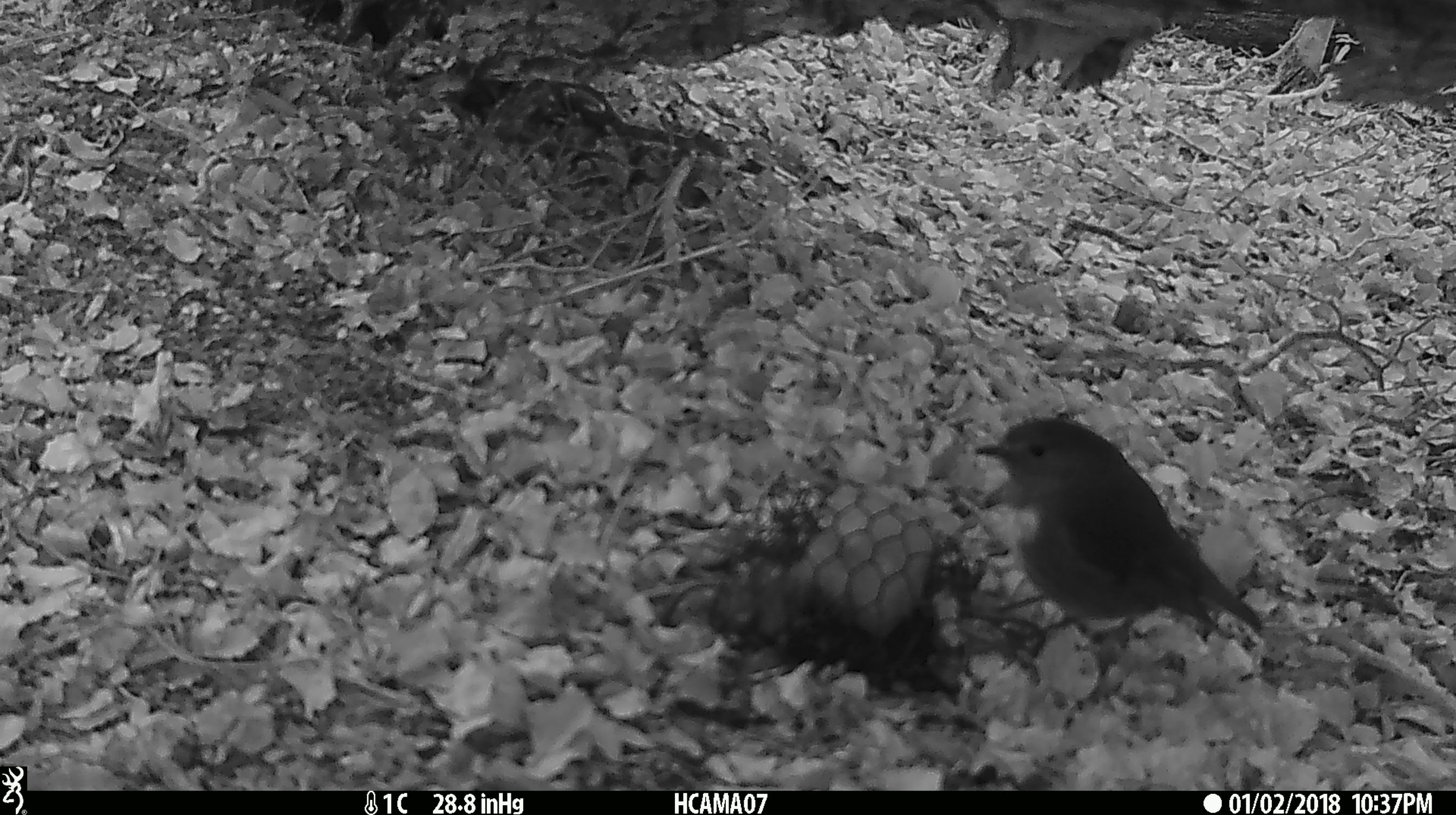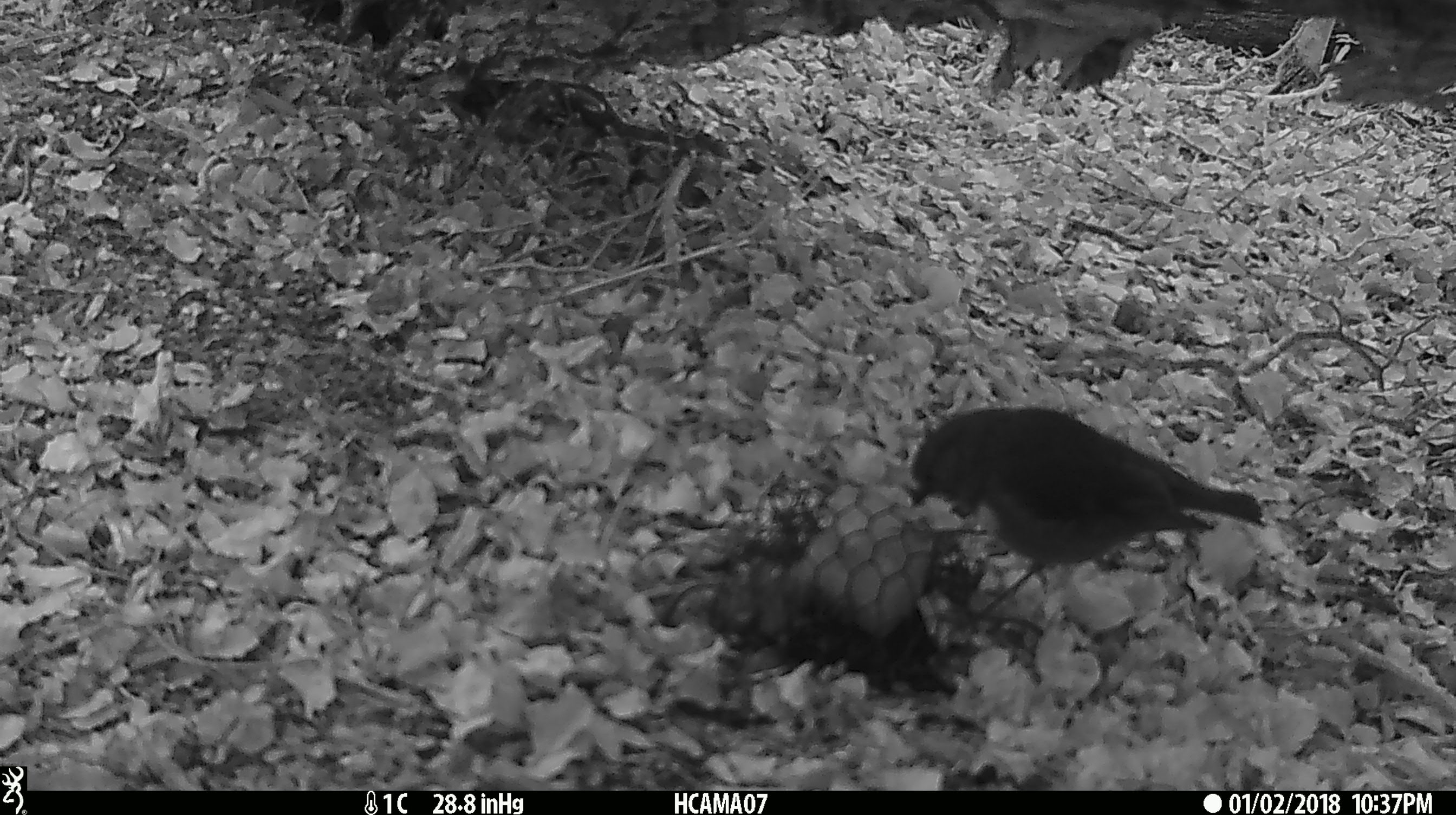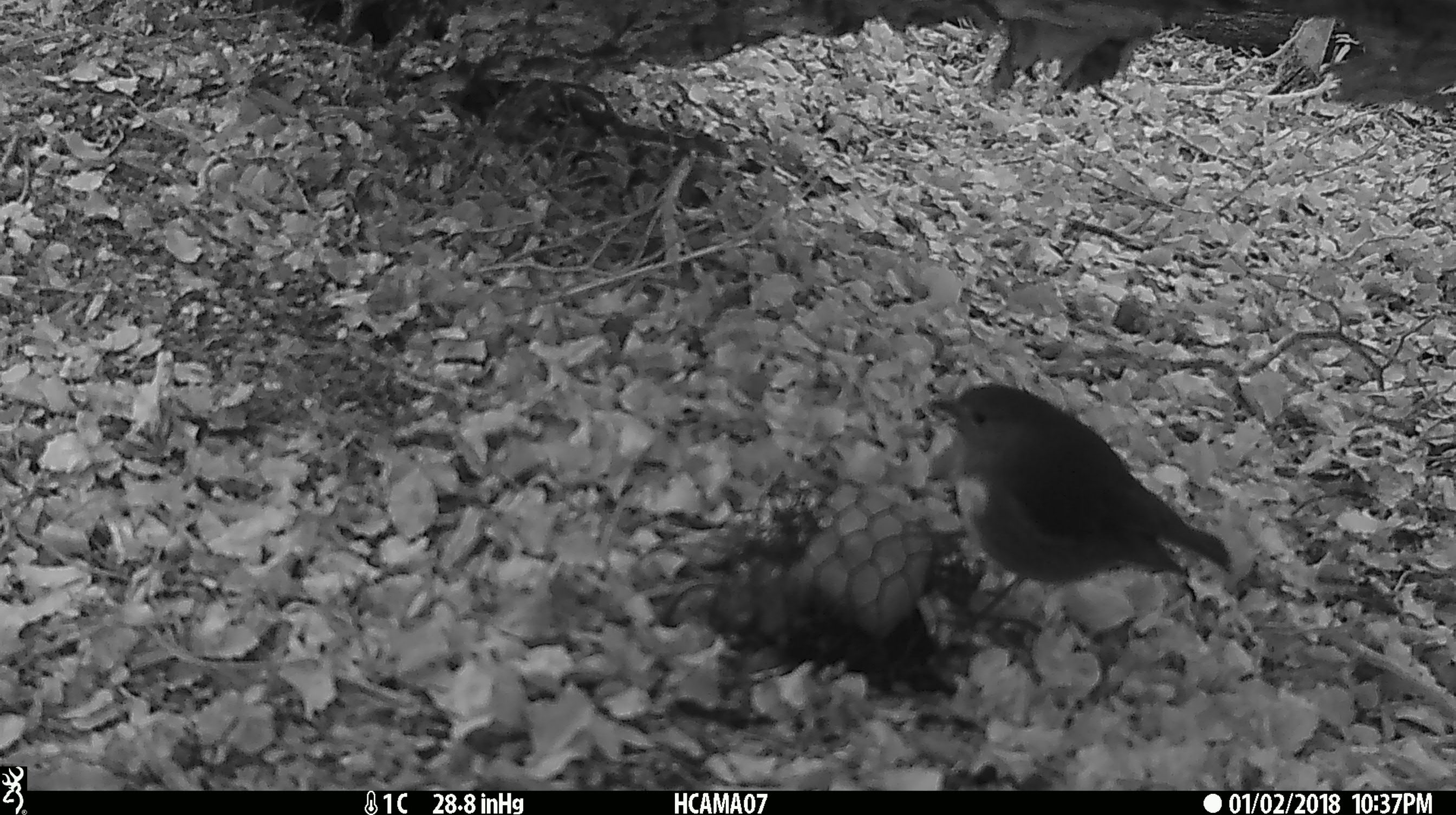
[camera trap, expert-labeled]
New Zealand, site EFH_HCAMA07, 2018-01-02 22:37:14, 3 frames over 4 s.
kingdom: Animalia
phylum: Chordata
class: Aves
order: Passeriformes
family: Petroicidae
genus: Petroica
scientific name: Petroica australis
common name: new zealand robin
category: robin